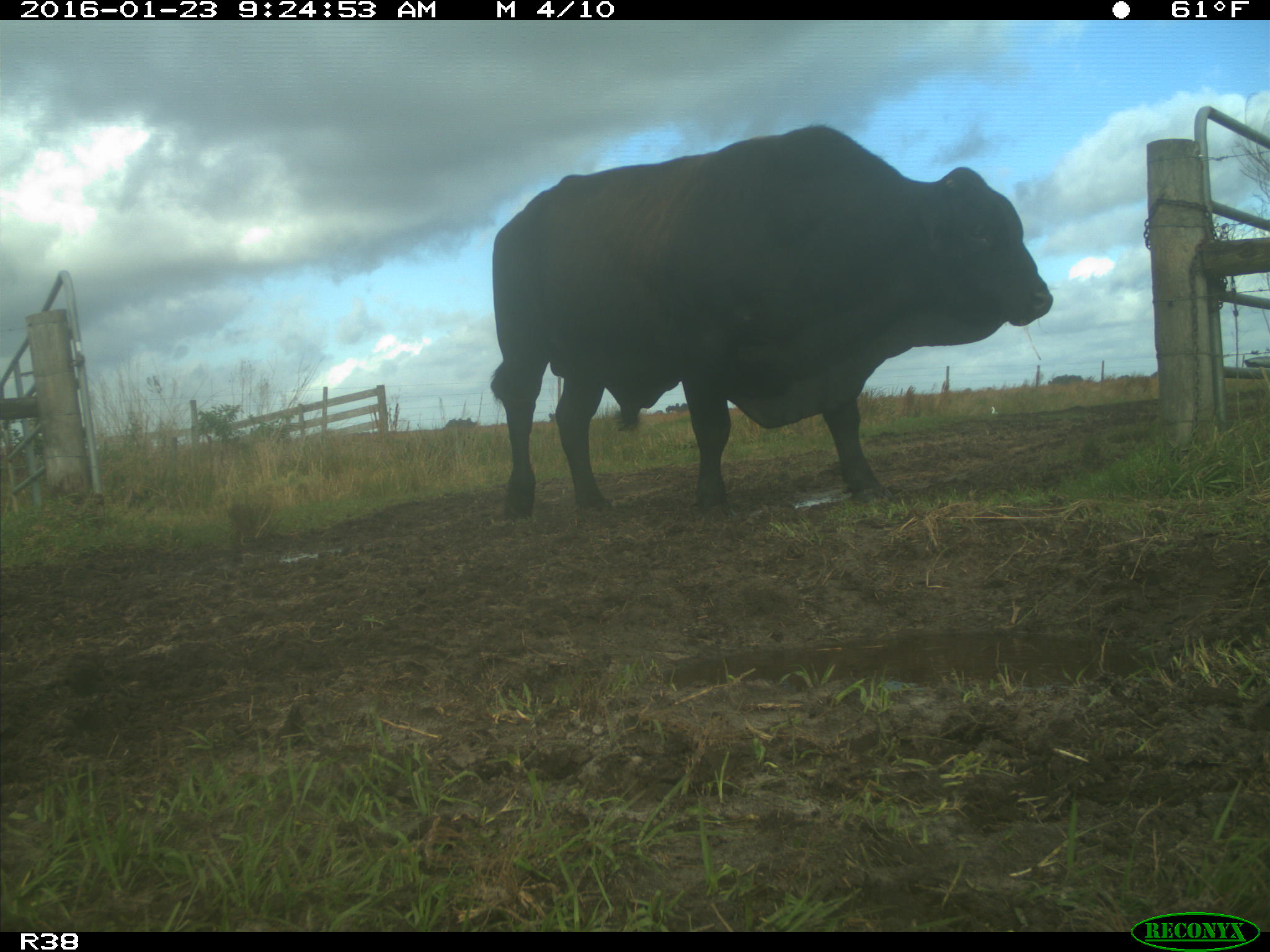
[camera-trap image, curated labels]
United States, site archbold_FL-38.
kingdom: Animalia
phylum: Chordata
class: Mammalia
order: Artiodactyla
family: Bovidae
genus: Bos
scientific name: Bos taurus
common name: domestic cow